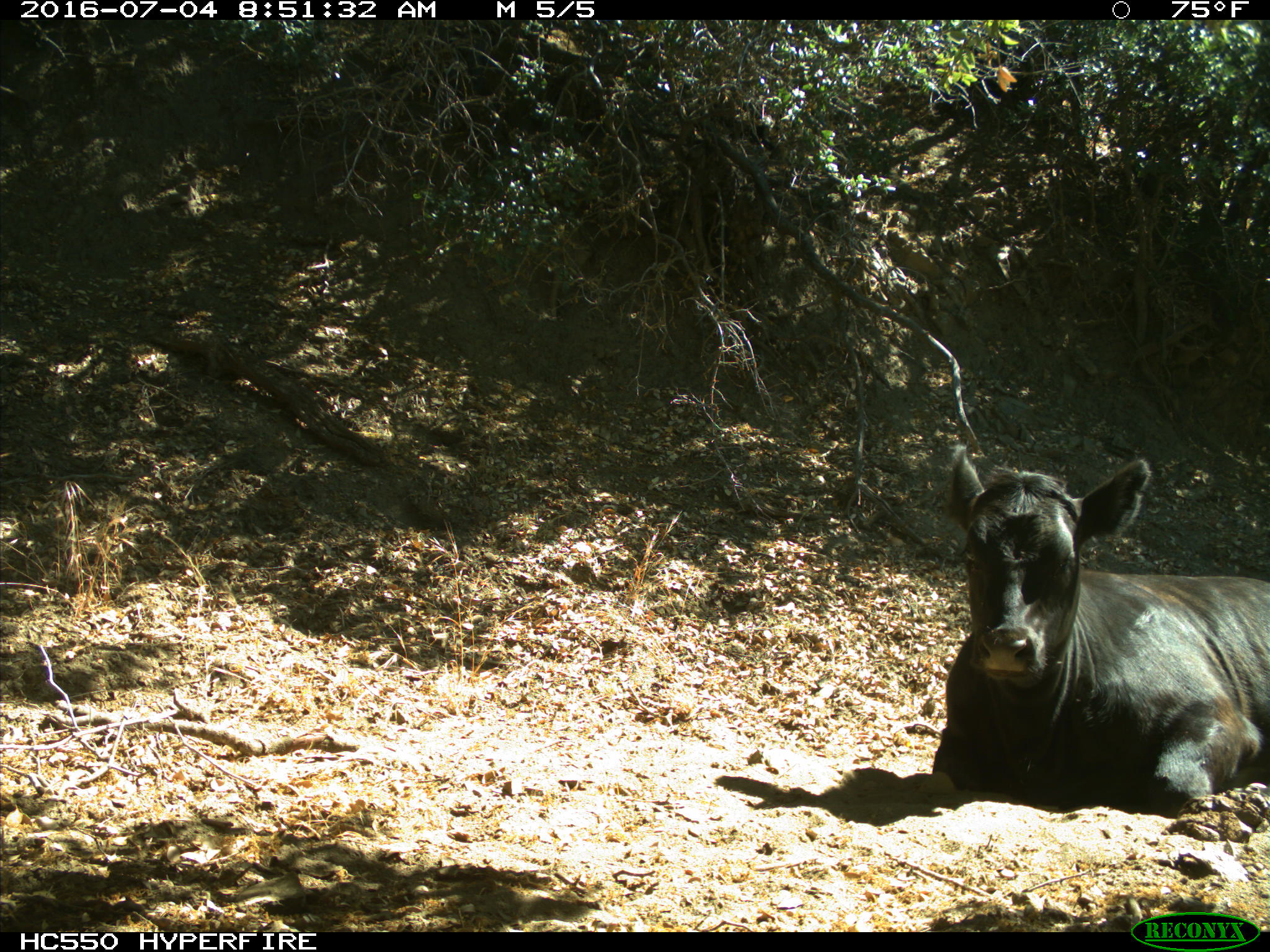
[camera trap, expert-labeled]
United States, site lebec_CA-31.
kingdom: Animalia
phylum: Chordata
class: Mammalia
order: Artiodactyla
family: Bovidae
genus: Bos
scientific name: Bos taurus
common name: domestic cow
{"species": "Bos taurus (domestic cow)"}